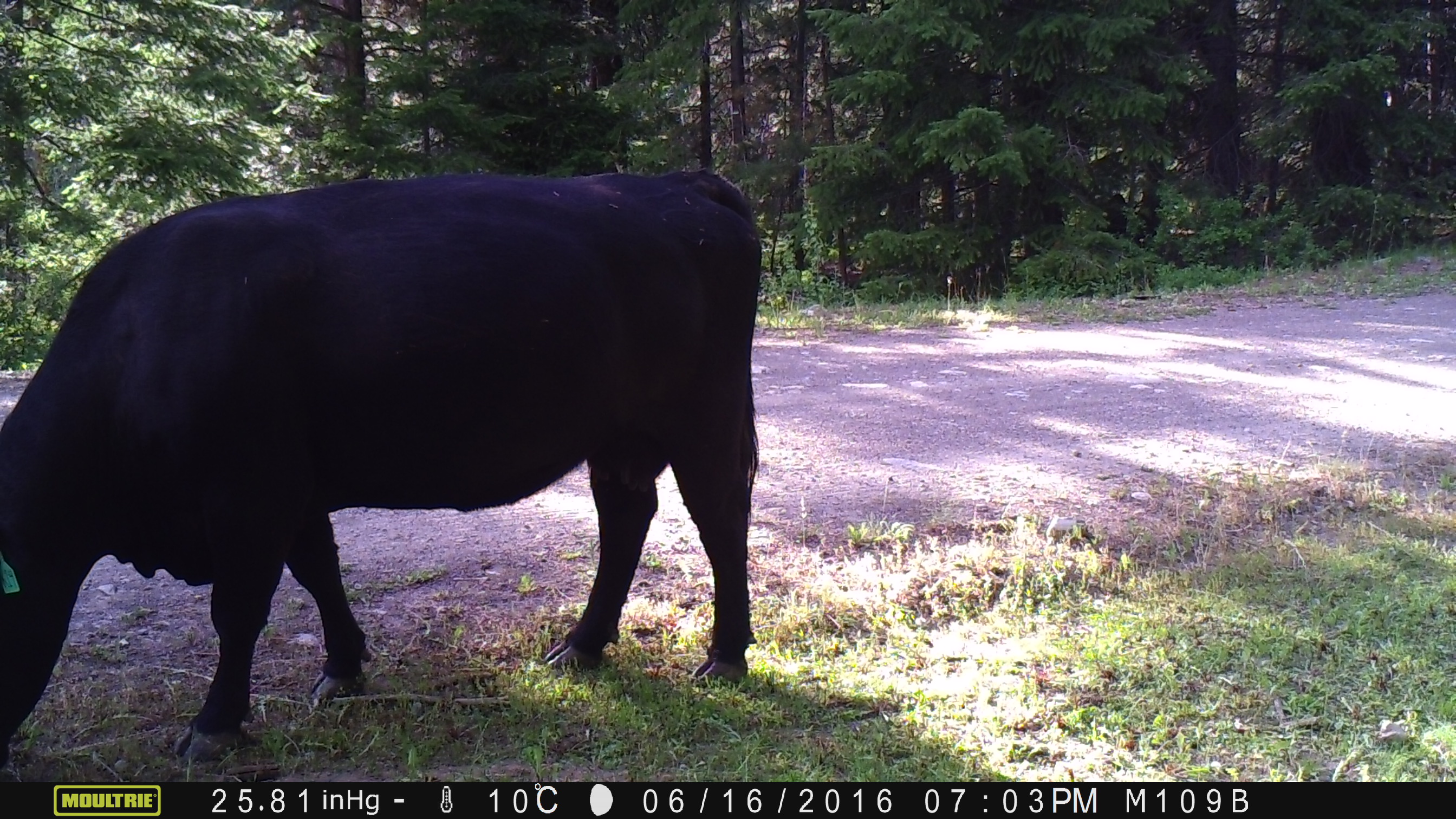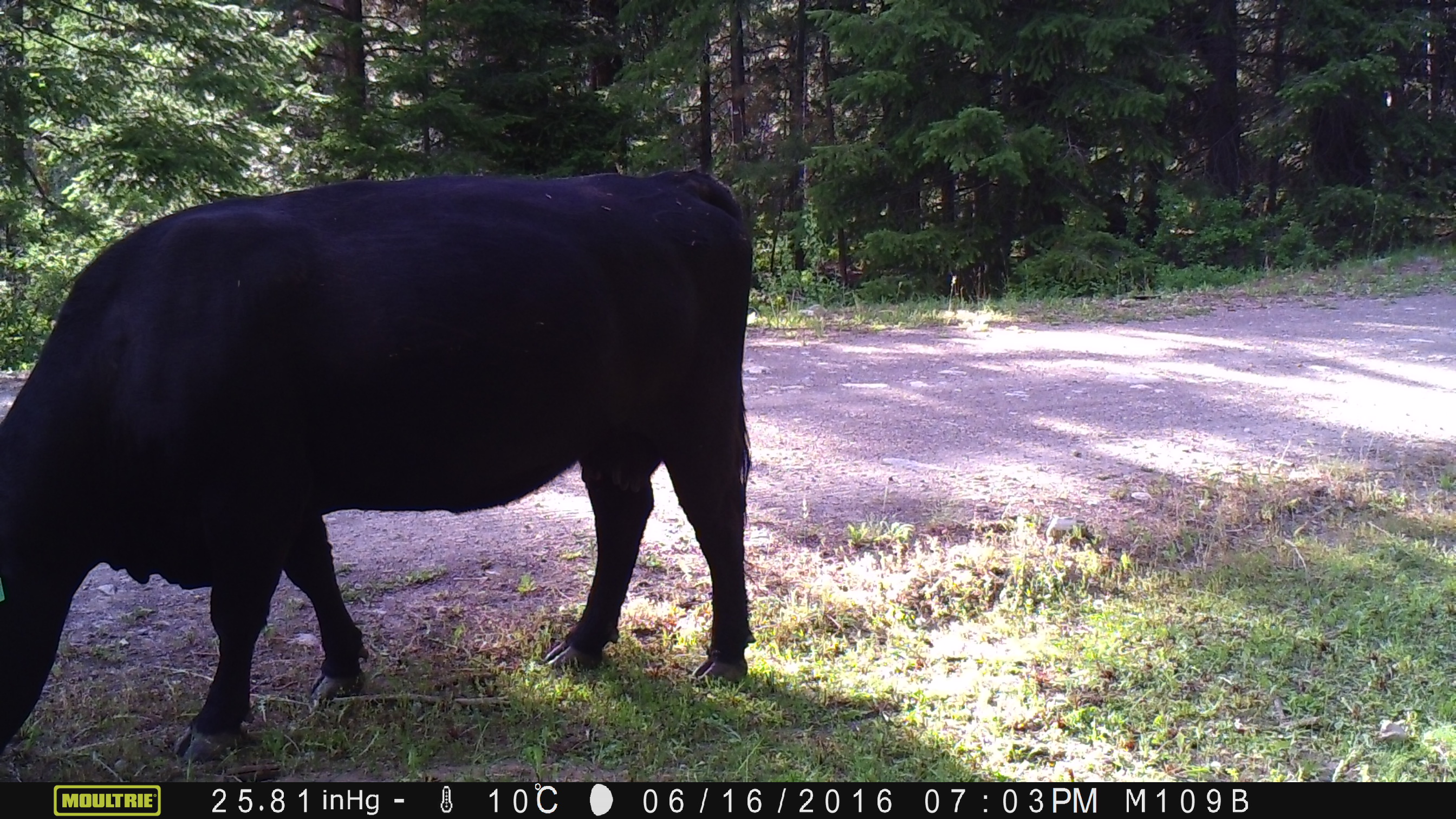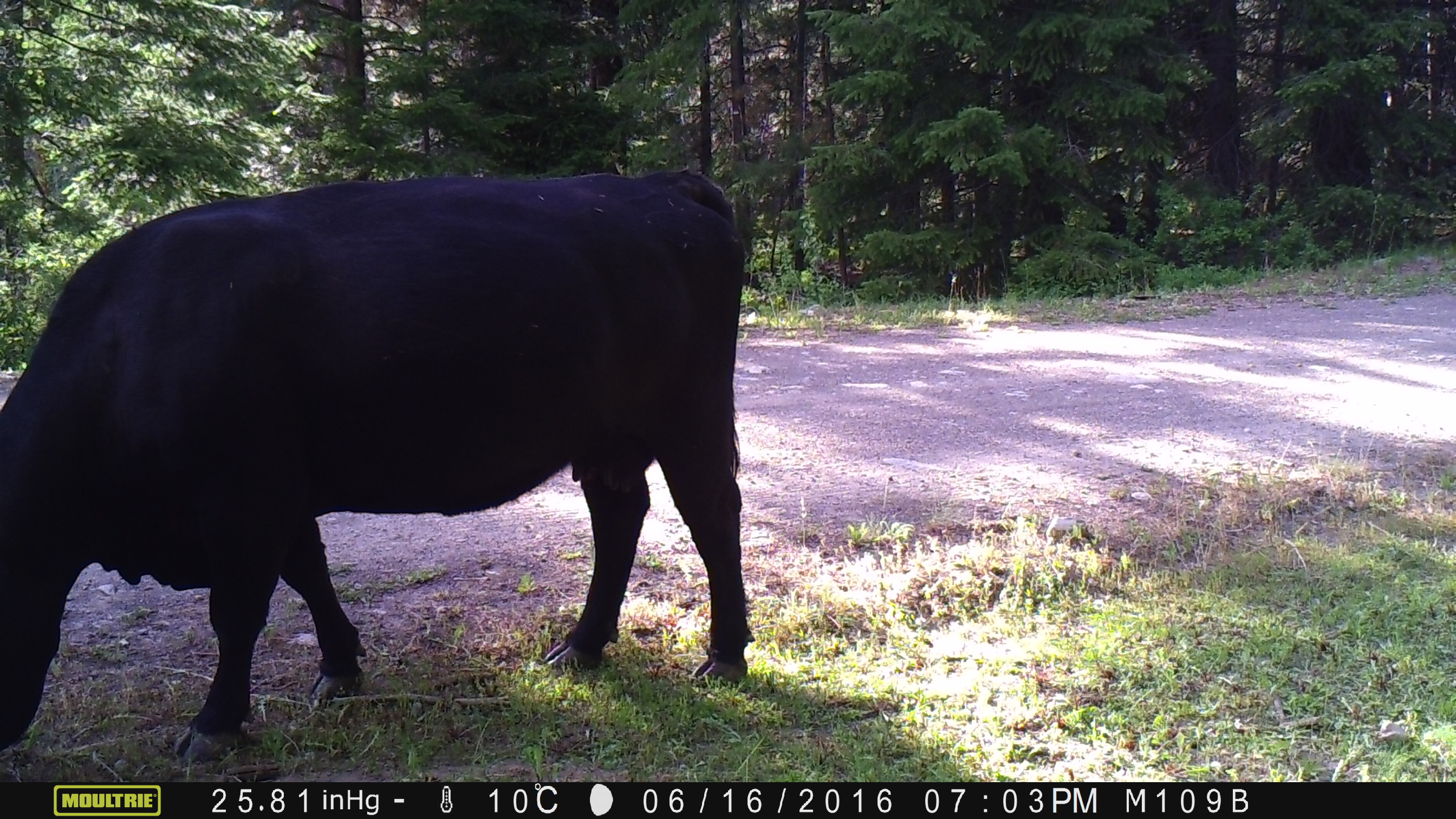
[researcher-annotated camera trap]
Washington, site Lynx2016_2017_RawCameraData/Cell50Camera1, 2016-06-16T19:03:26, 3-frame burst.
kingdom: Animalia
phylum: Chordata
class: Mammalia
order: Artiodactyla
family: Bovidae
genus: Bos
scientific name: Bos taurus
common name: domestic cattle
Domestic cattle (Bos taurus). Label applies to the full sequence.